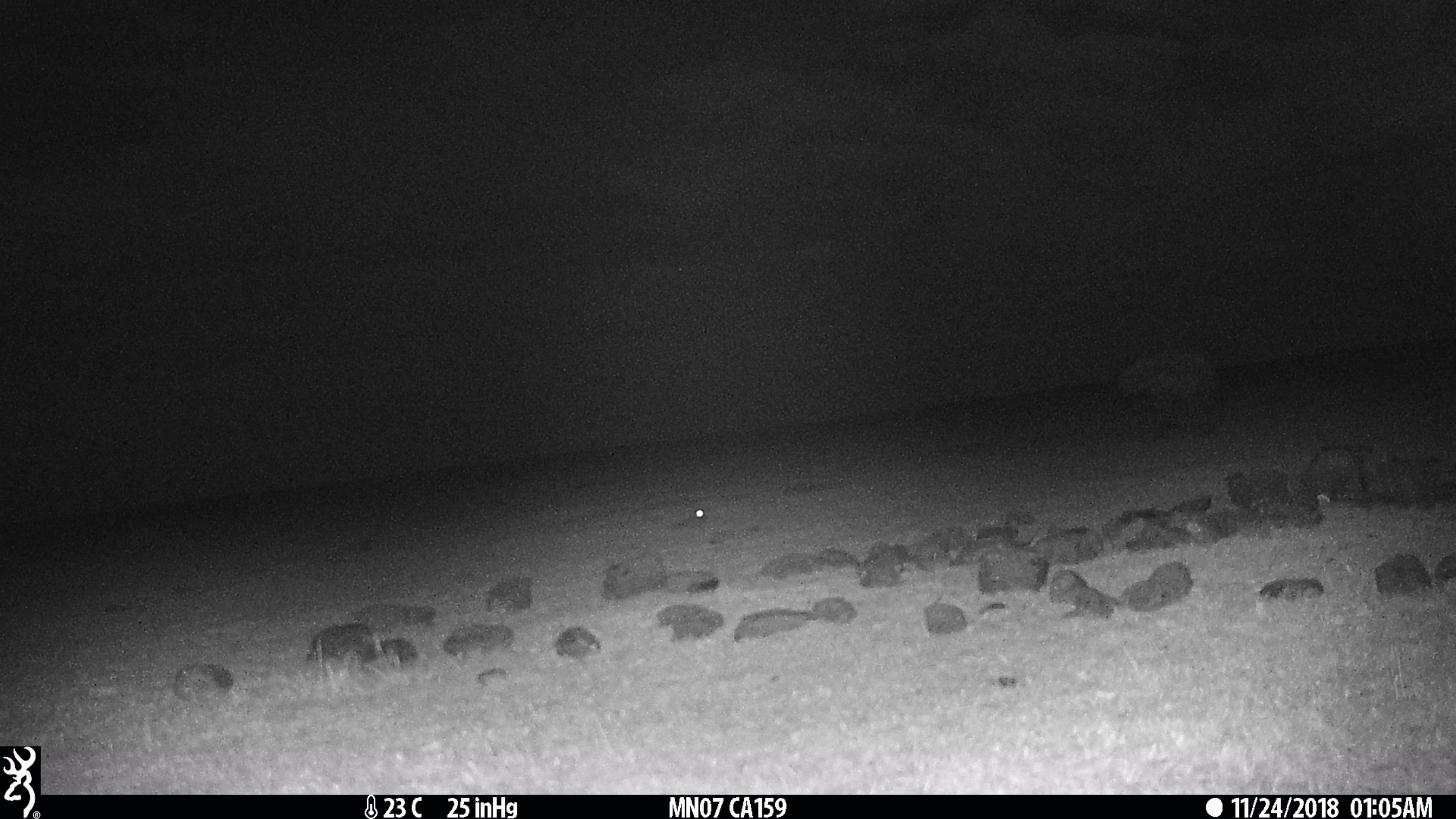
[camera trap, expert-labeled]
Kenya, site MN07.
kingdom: Animalia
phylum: Chordata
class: Mammalia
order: Carnivora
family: Hyaenidae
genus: Crocuta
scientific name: Crocuta crocuta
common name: spotted hyena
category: hyena spotted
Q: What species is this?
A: Hyena spotted (spotted hyena) (Crocuta crocuta).